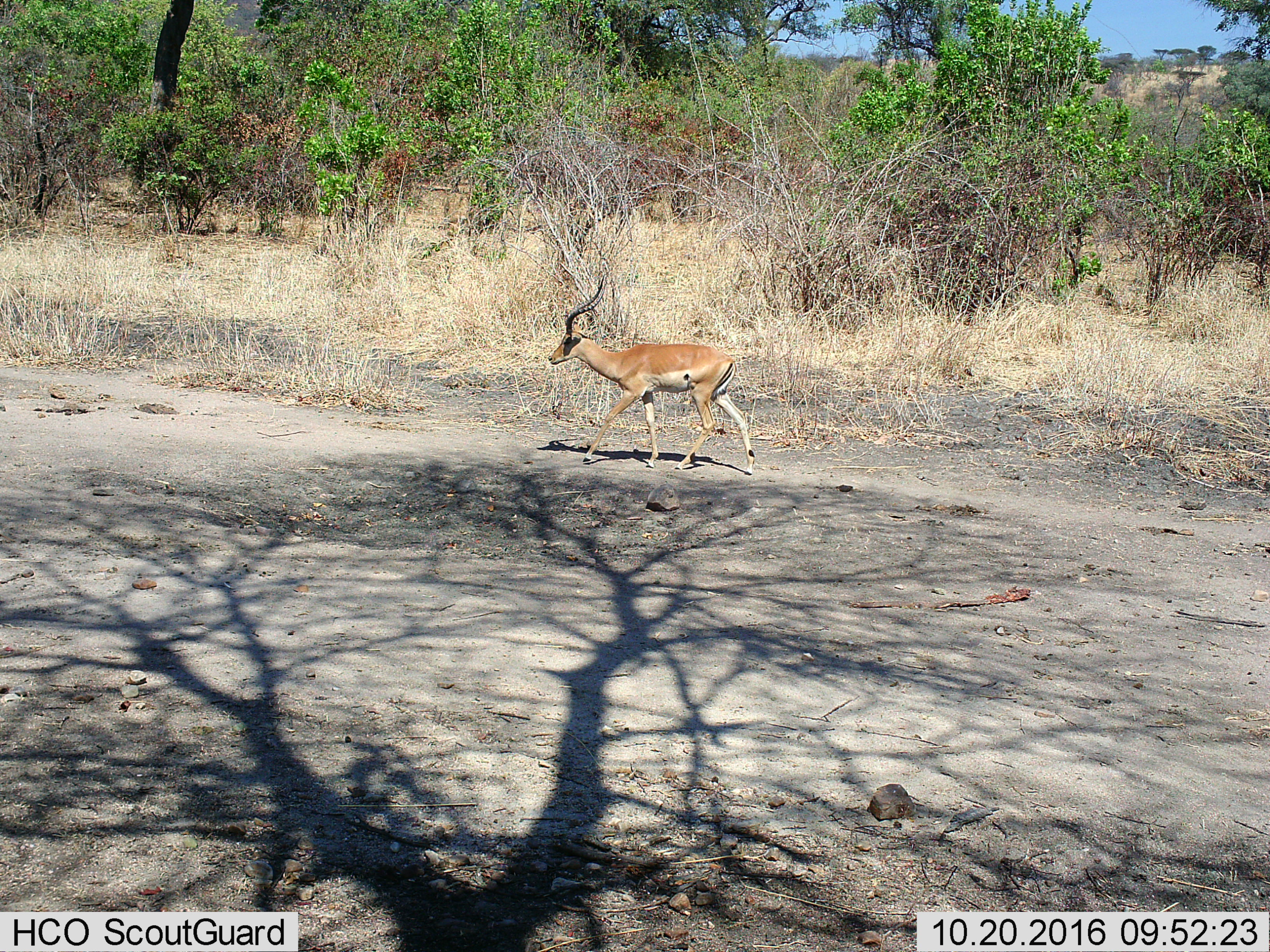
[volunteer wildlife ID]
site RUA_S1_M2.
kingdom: Animalia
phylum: Chordata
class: Mammalia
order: Artiodactyla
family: Bovidae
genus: Aepyceros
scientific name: Aepyceros melampus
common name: impala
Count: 1.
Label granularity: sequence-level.